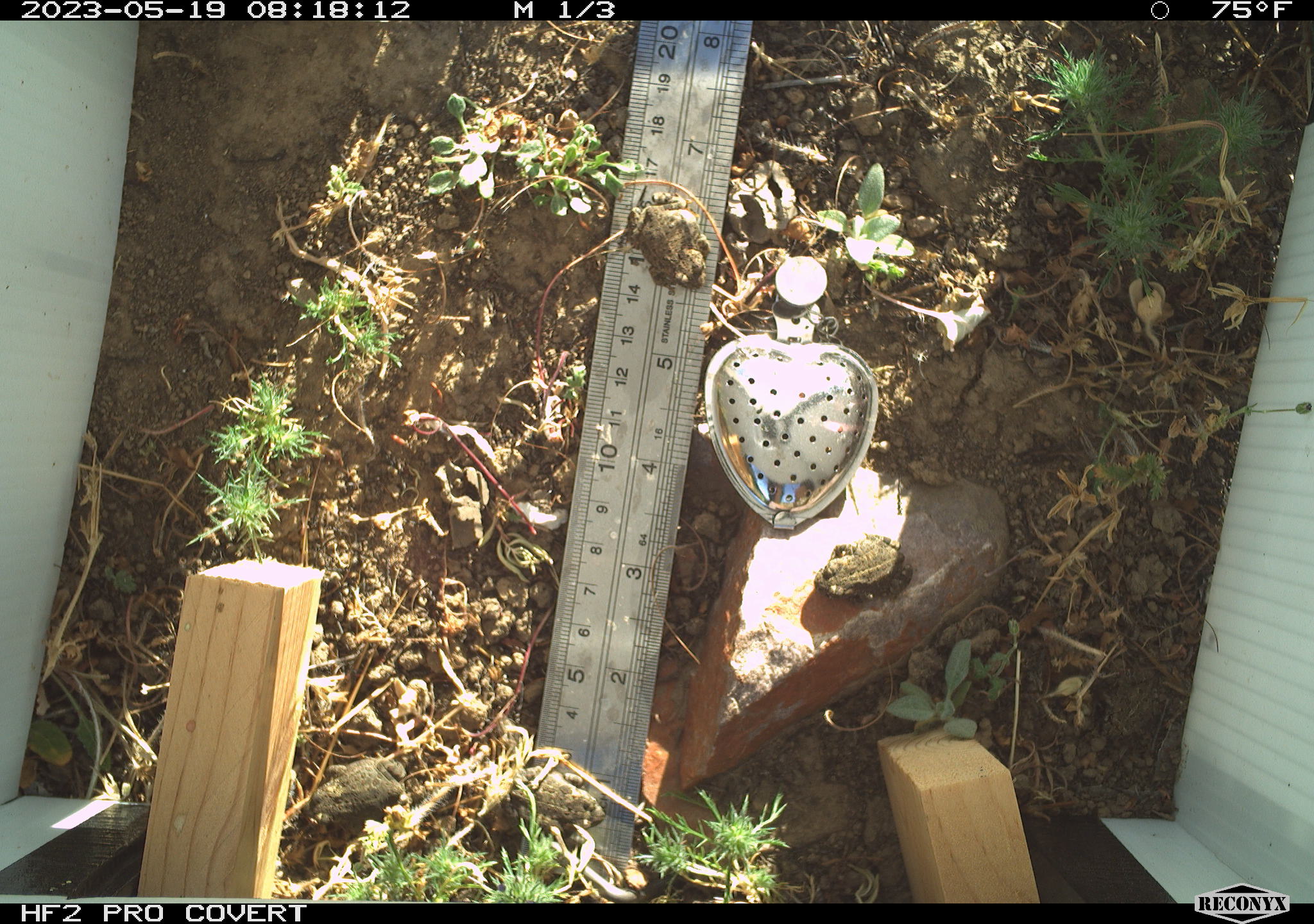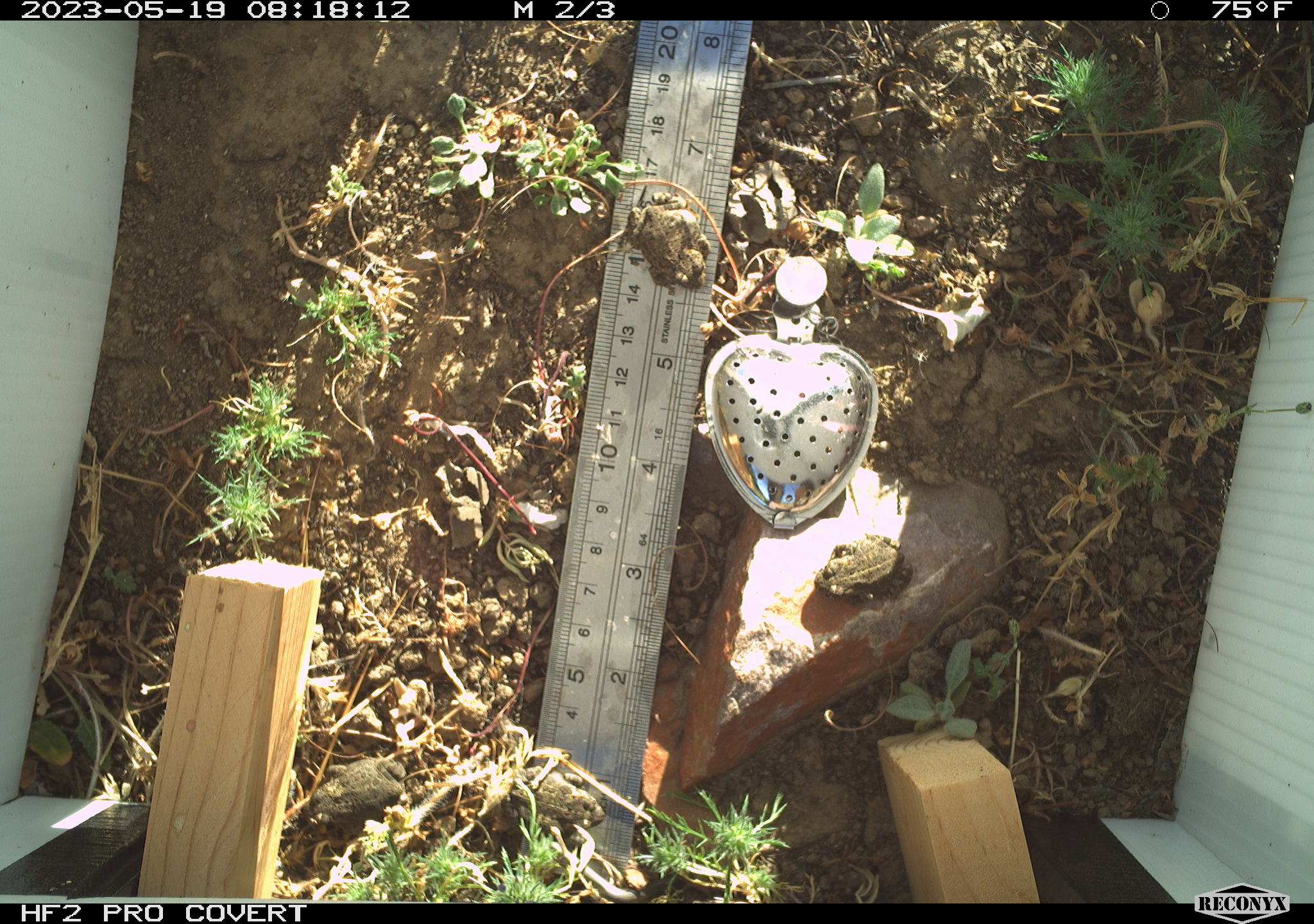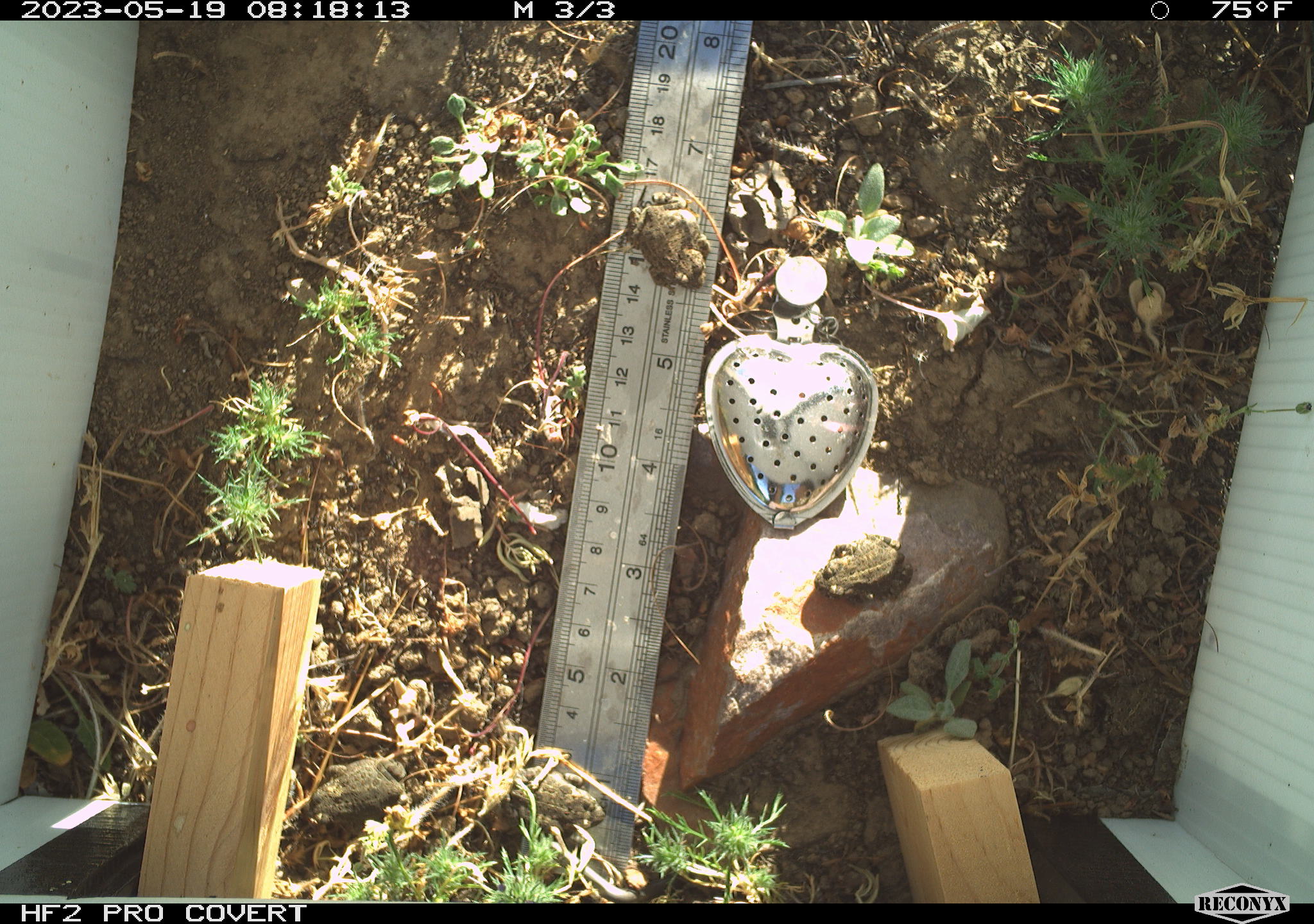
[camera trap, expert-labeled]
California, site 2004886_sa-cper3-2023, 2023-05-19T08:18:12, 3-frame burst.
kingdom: Animalia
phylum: Chordata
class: Amphibia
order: Anura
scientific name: Anura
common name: frogs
Frogs (Anura).